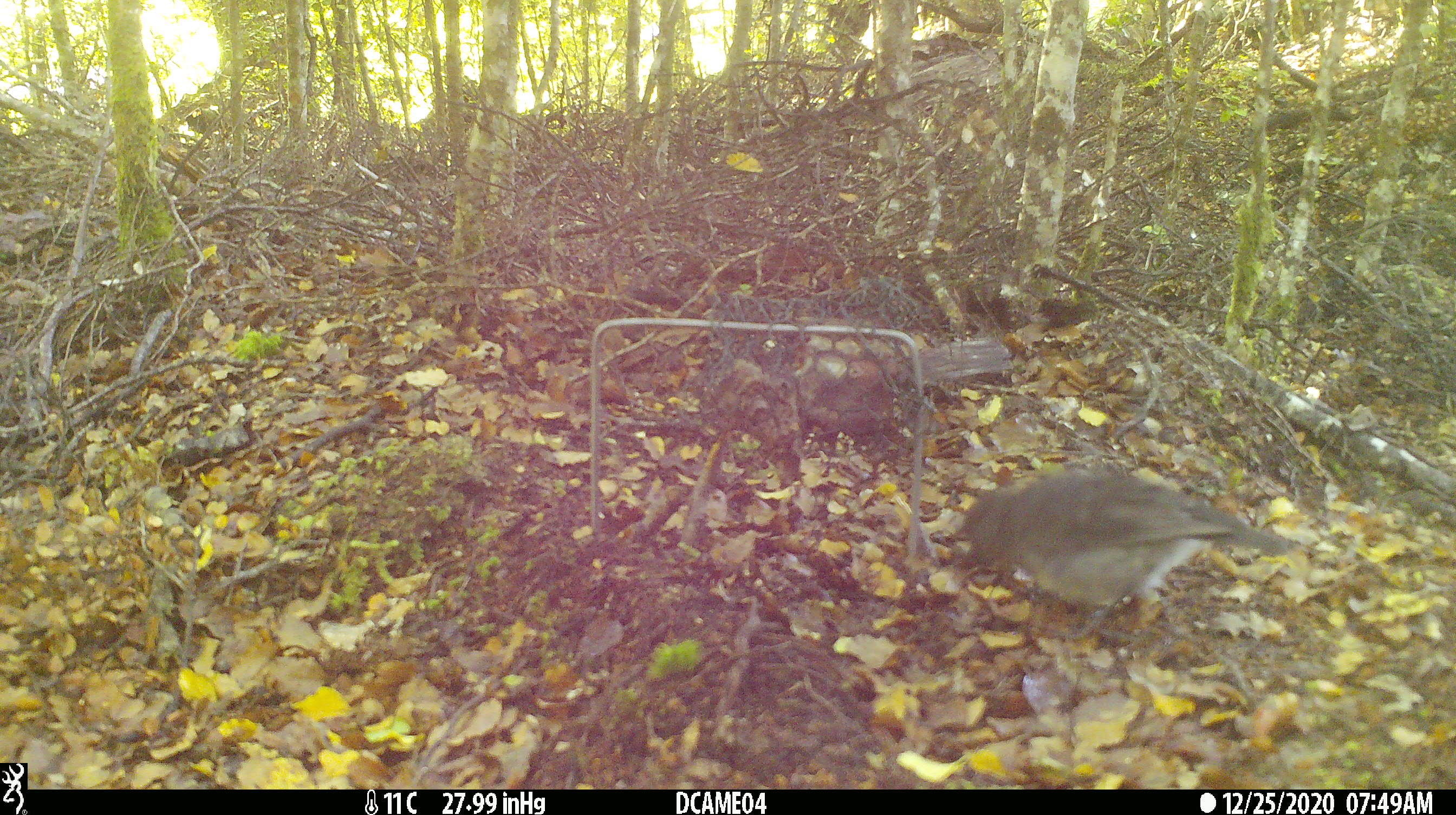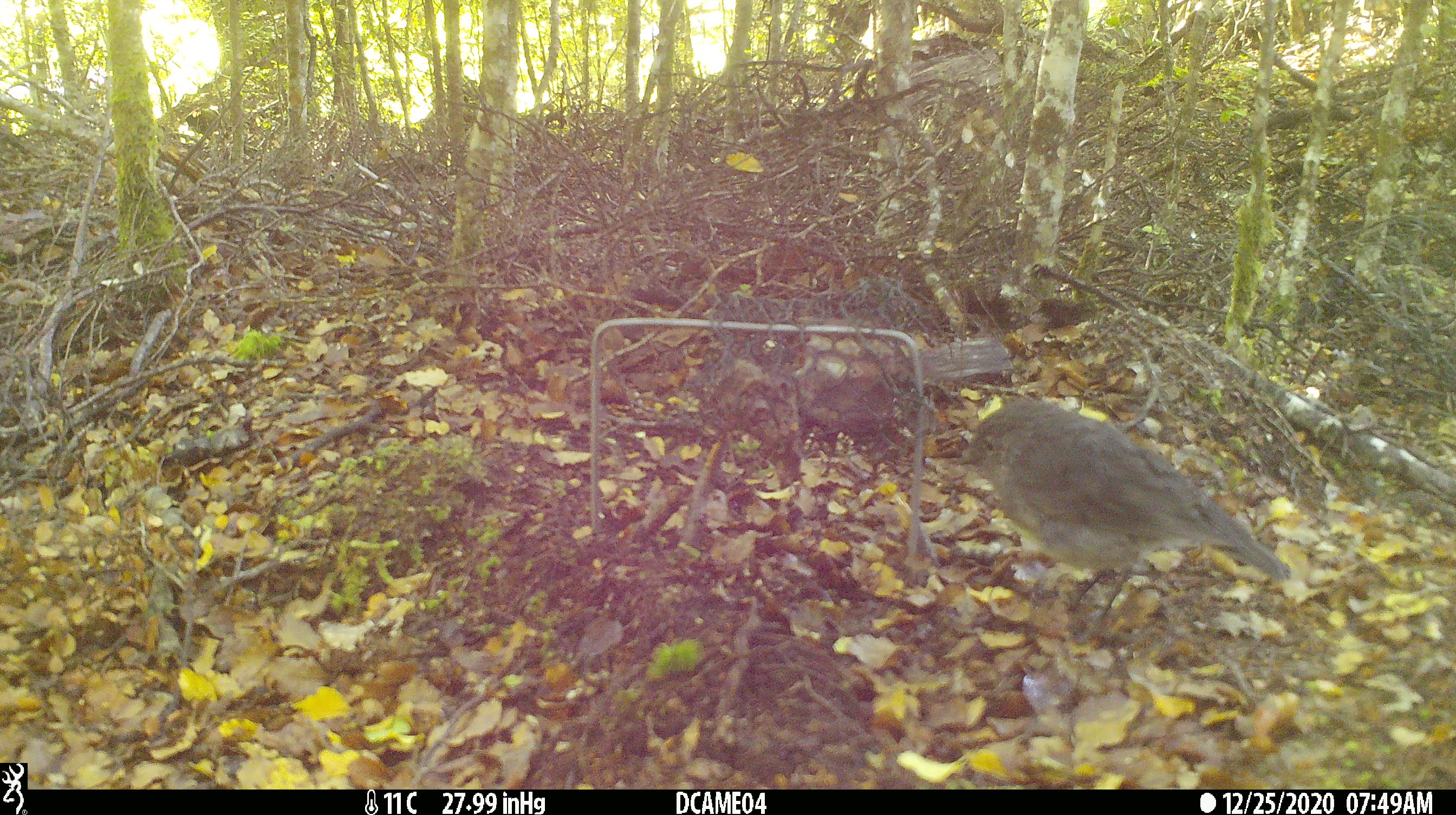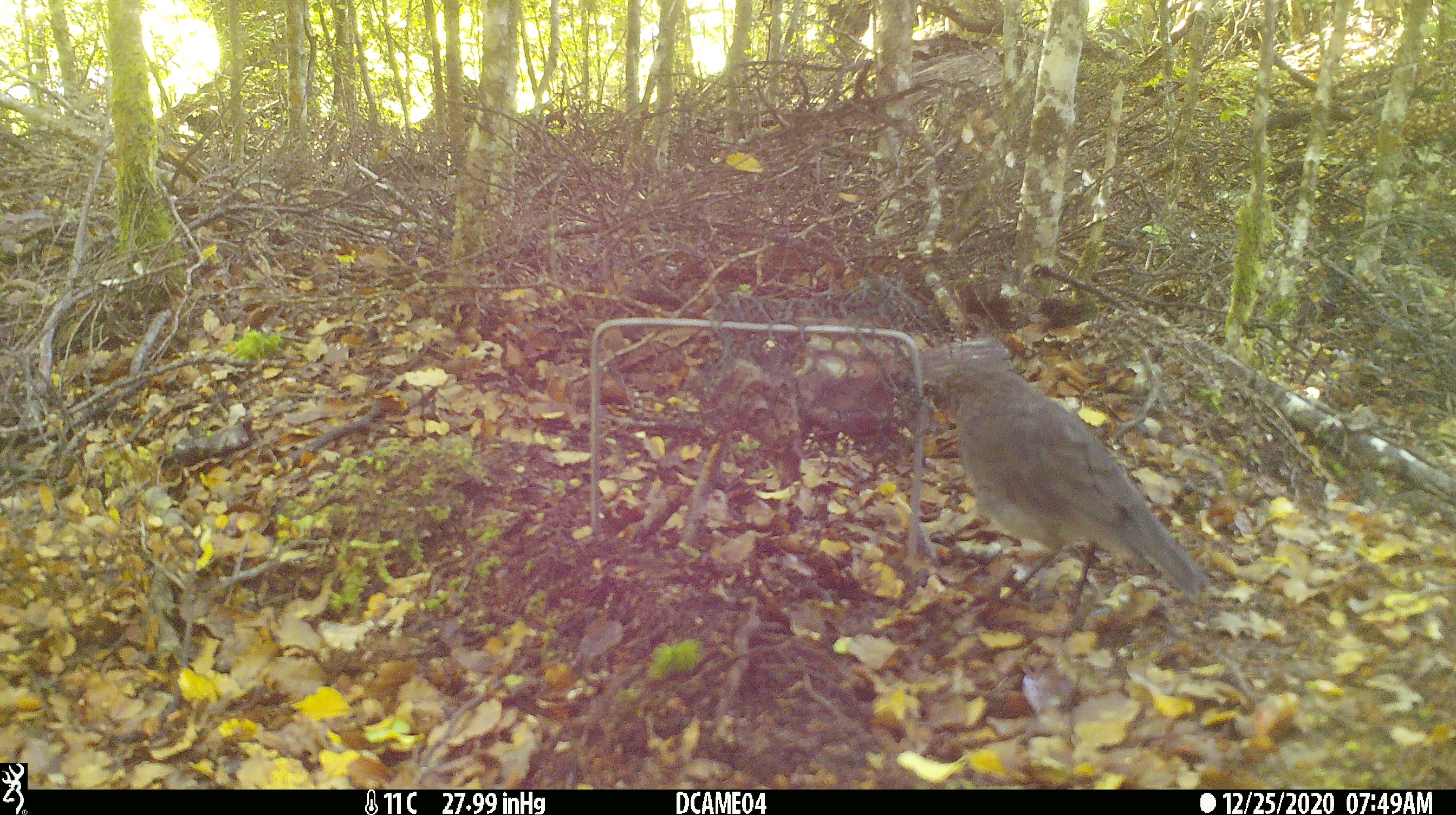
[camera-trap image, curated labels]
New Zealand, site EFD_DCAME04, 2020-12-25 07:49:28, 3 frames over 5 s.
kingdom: Animalia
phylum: Chordata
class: Aves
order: Passeriformes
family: Petroicidae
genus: Petroica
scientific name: Petroica australis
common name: new zealand robin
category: robin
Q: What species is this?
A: Robin (new zealand robin) (Petroica australis).